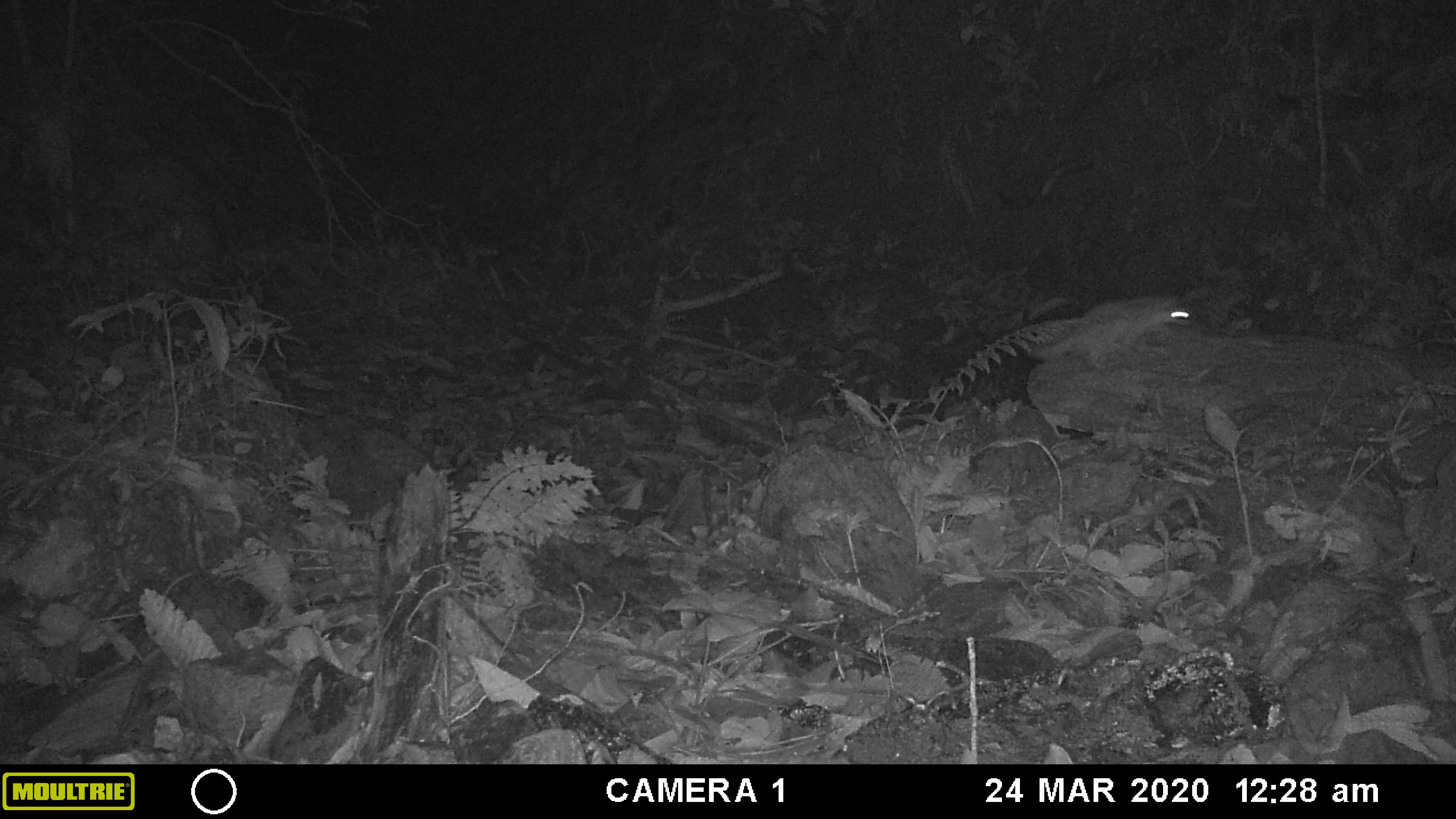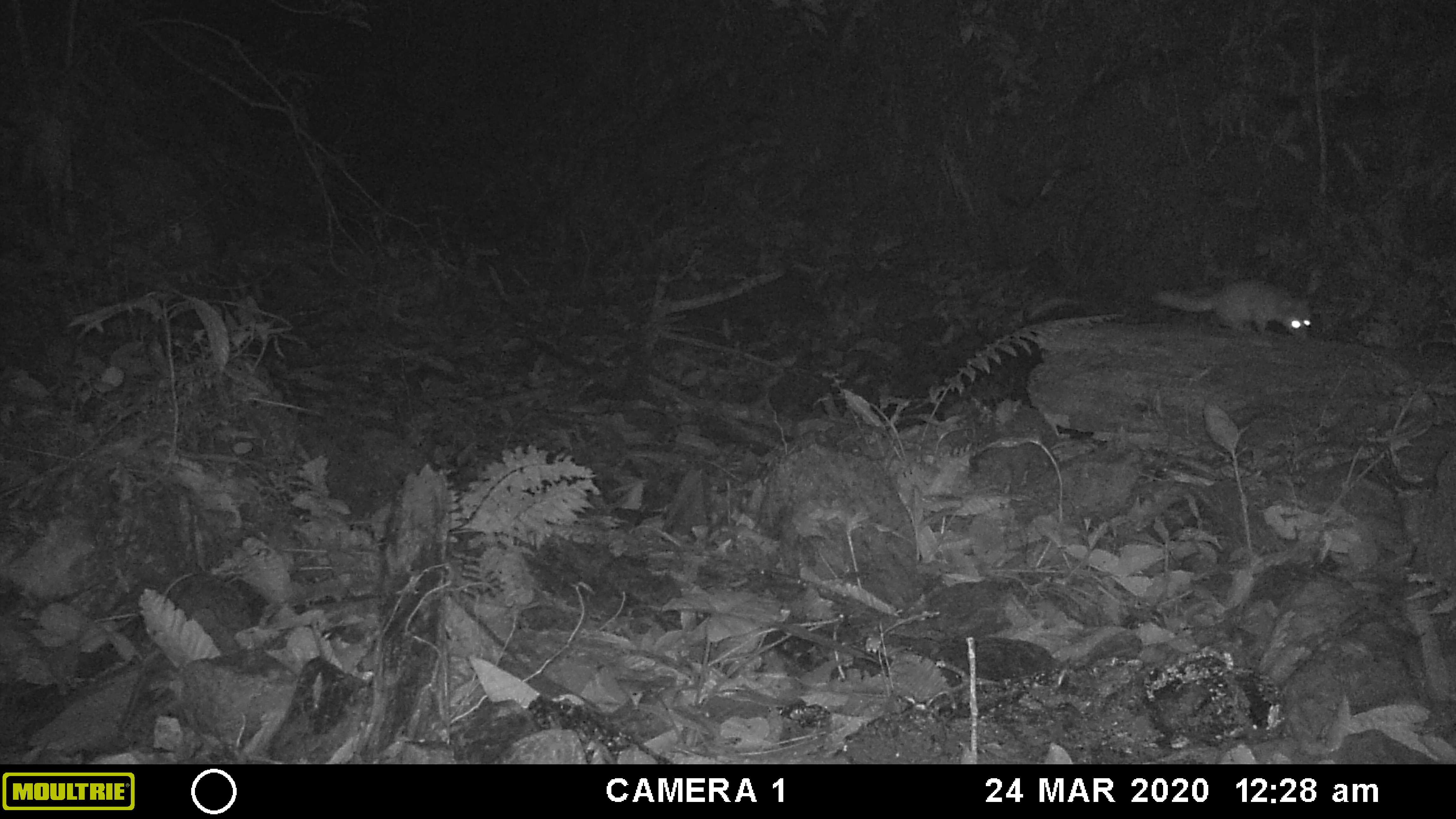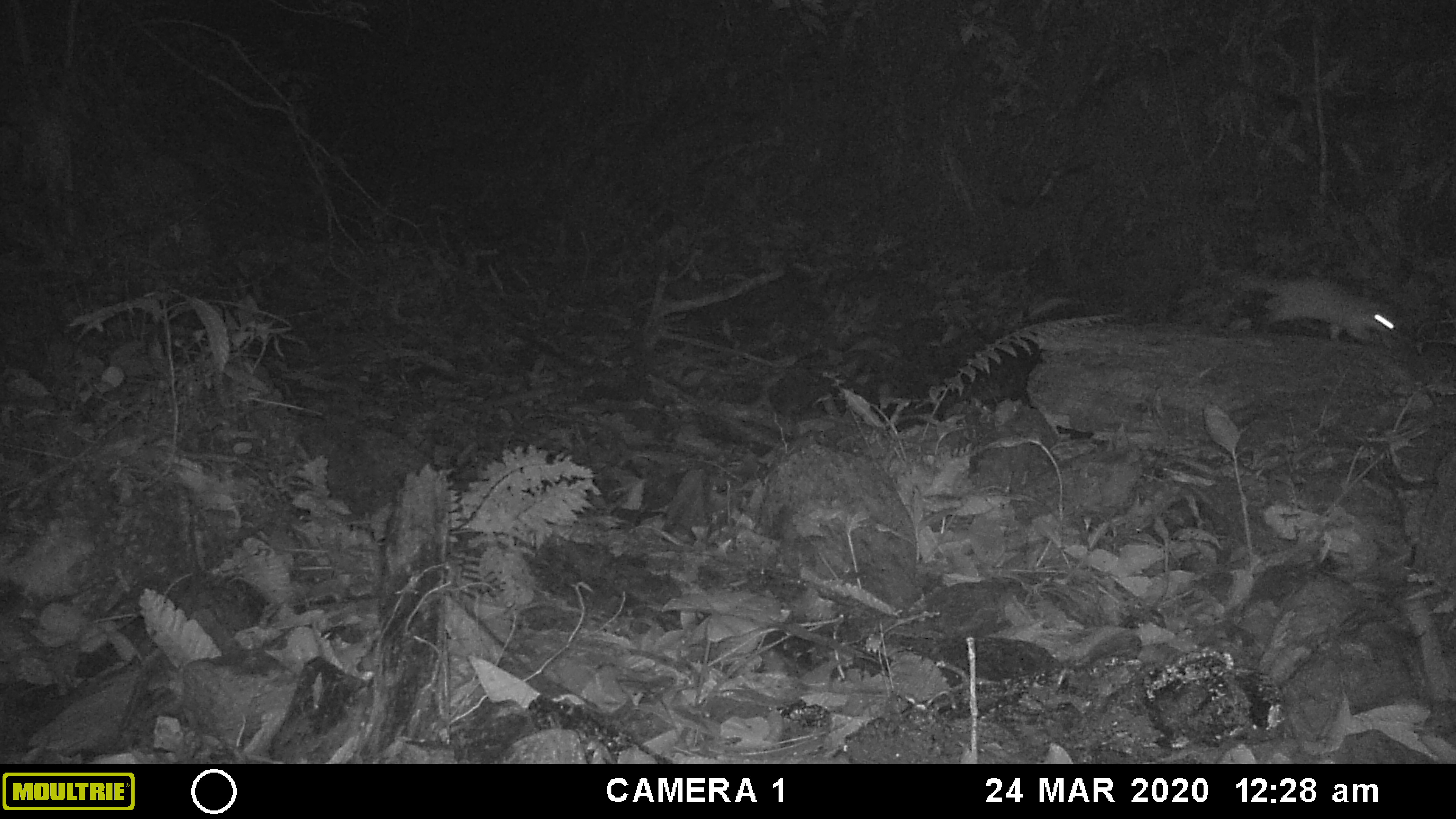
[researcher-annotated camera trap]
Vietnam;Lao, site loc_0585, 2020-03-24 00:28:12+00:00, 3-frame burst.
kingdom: Animalia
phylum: Chordata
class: Mammalia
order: Carnivora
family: Mustelidae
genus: Melogale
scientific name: Melogale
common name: ferret badger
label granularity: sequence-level